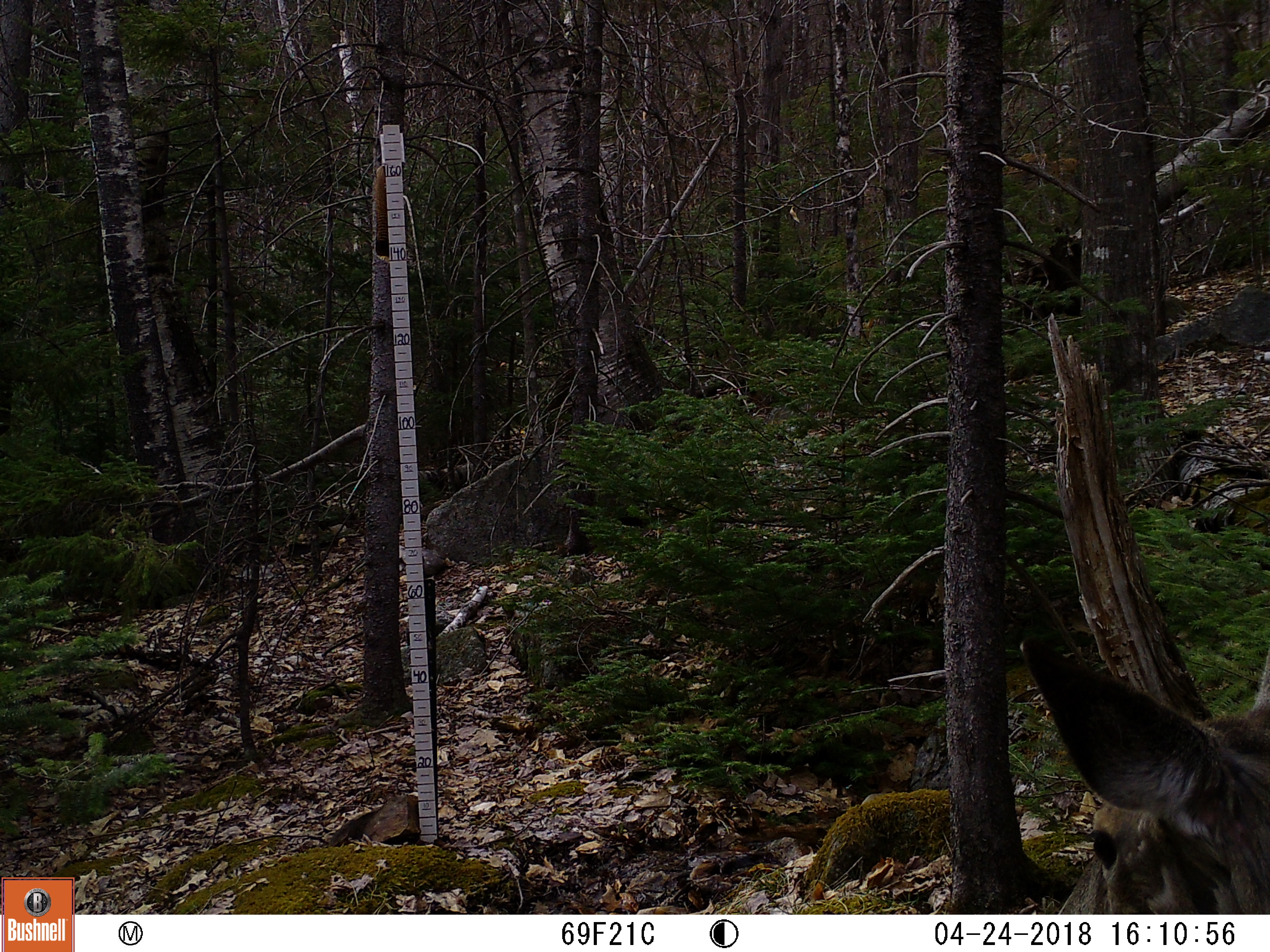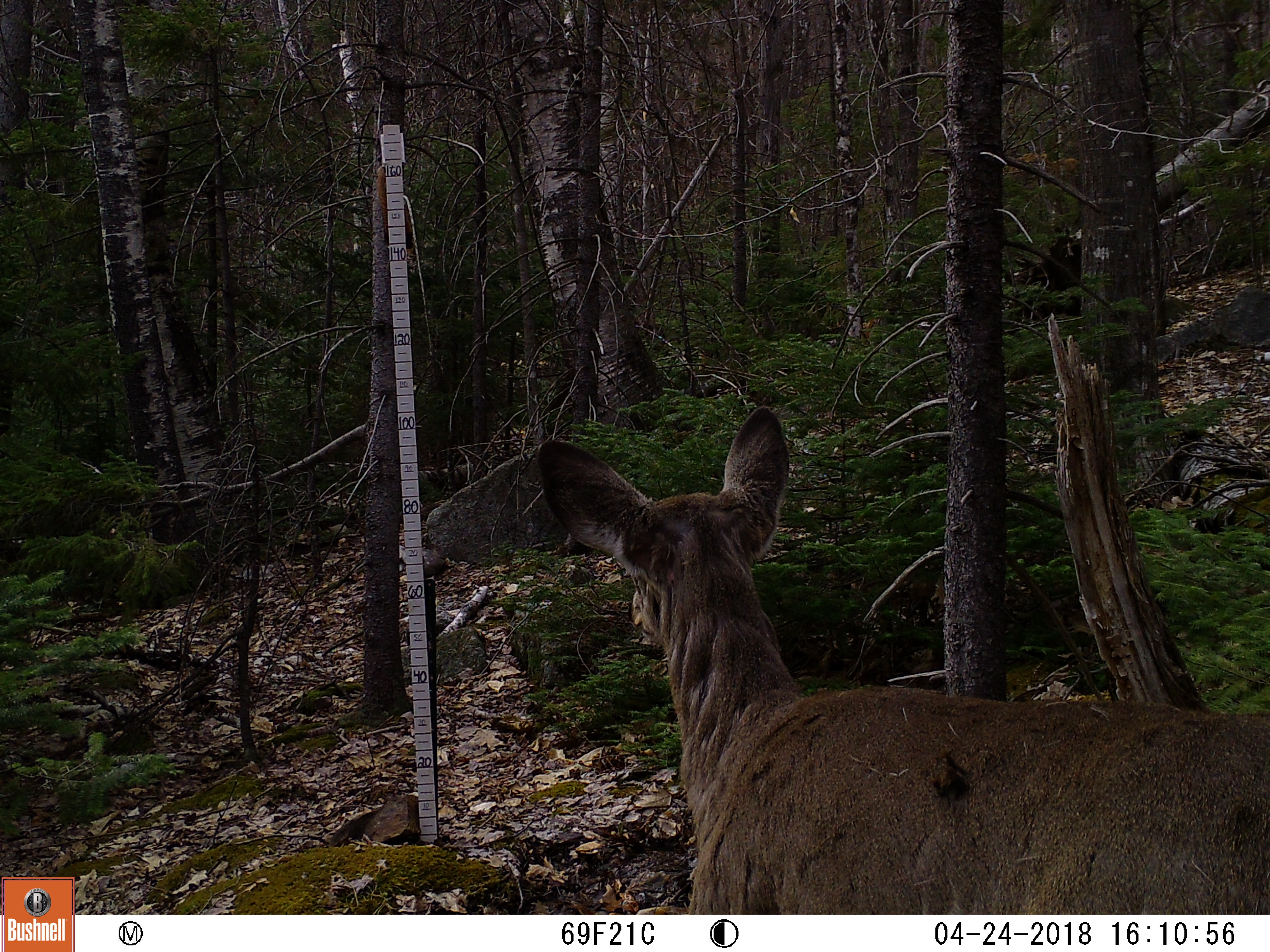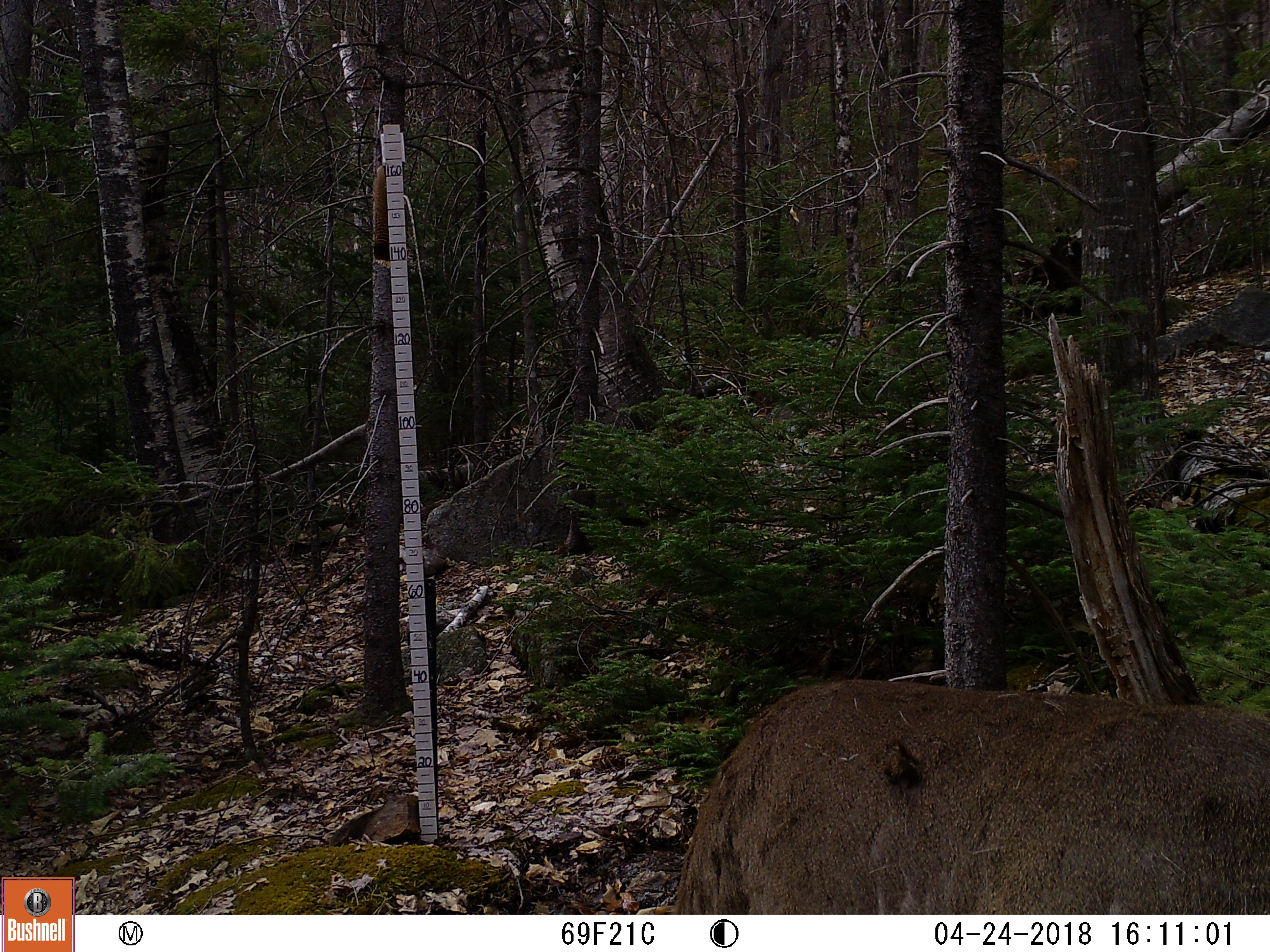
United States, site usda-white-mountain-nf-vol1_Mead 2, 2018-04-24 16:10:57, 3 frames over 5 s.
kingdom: Animalia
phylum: Chordata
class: Mammalia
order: Artiodactyla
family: Cervidae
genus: Odocoileus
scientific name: Odocoileus virginianus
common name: white-tailed deer